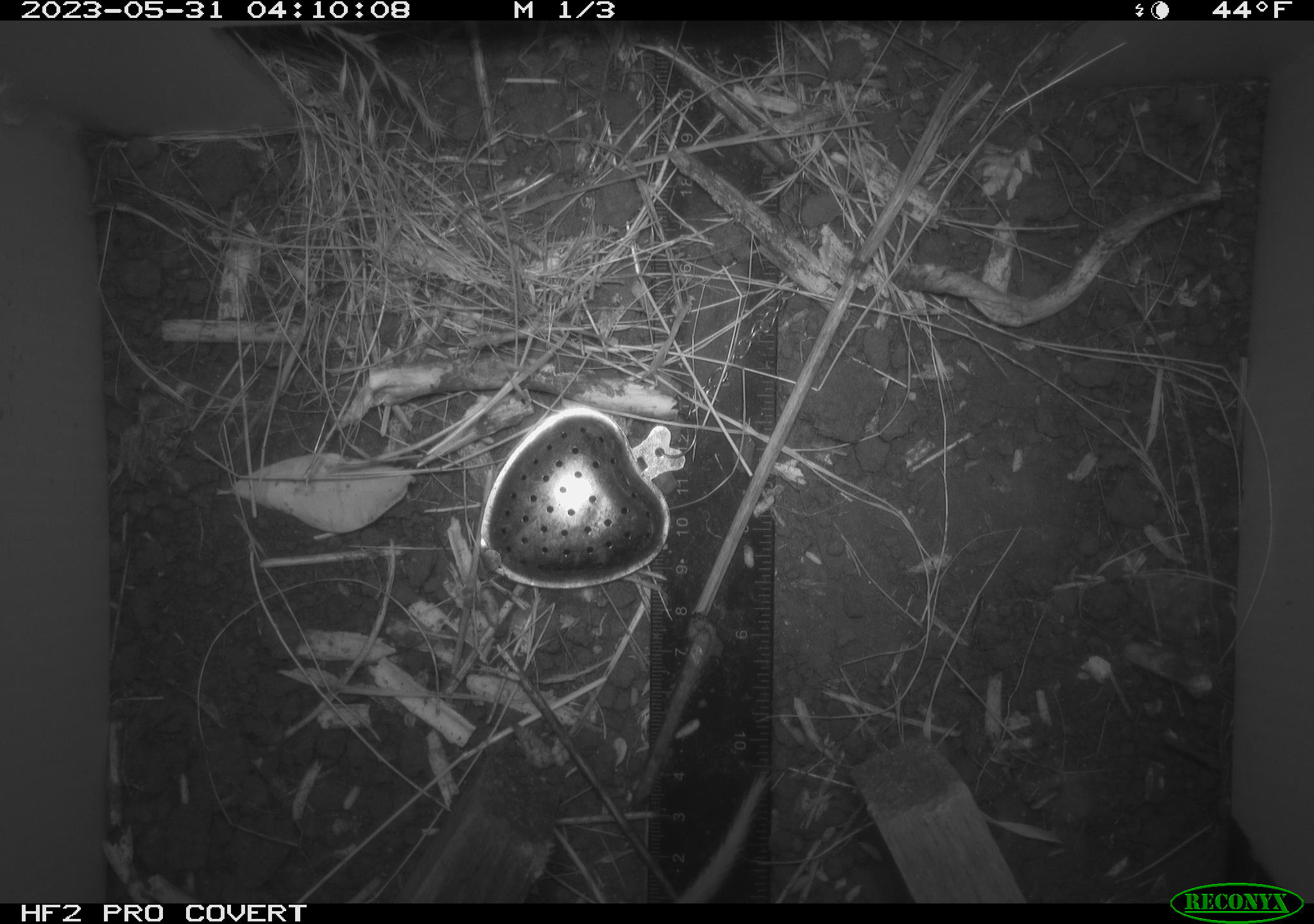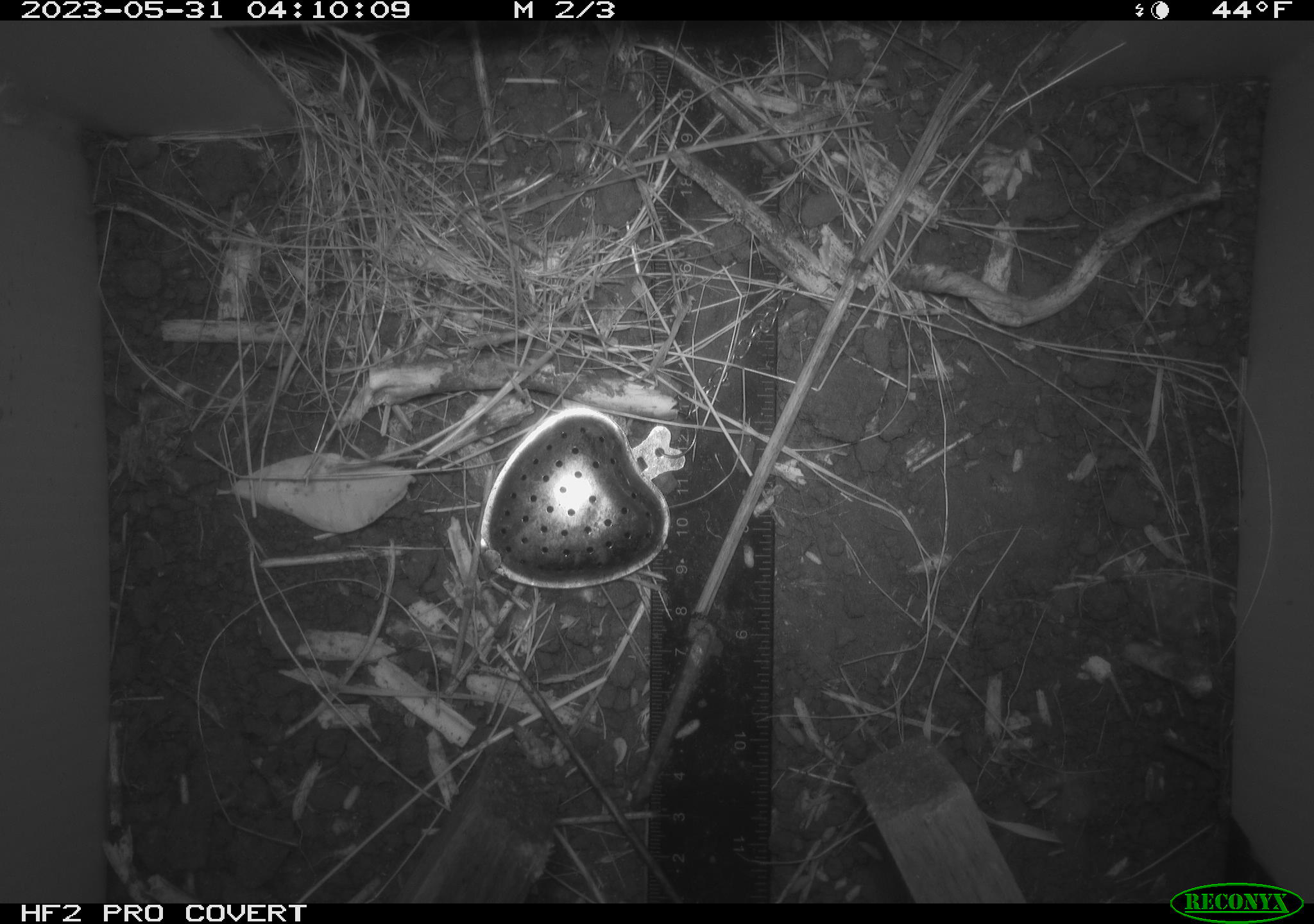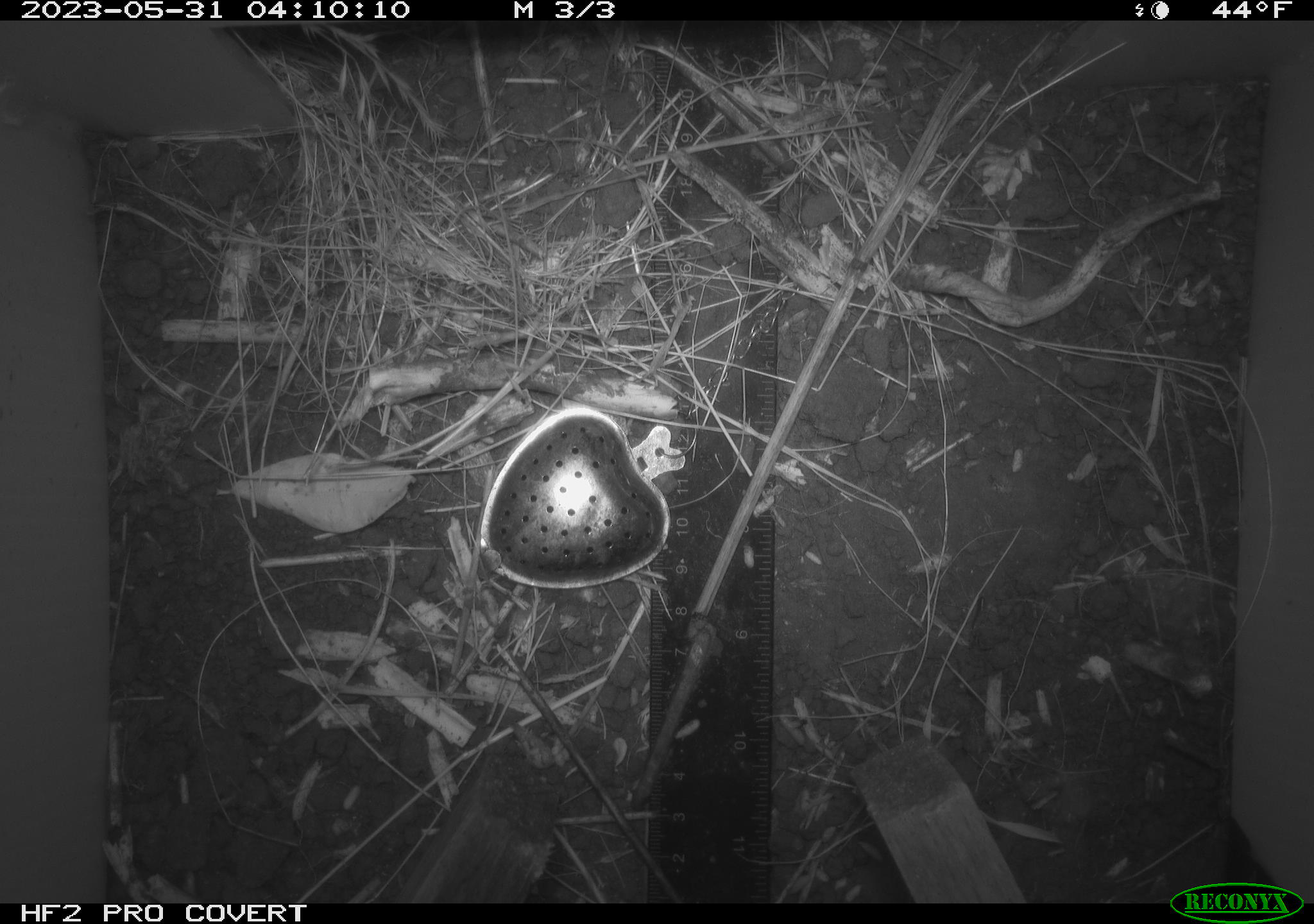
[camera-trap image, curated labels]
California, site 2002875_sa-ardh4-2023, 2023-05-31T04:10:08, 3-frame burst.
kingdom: Animalia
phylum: Chordata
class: Mammalia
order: Rodentia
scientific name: Rodentia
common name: mouse species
Mouse species (Rodentia).